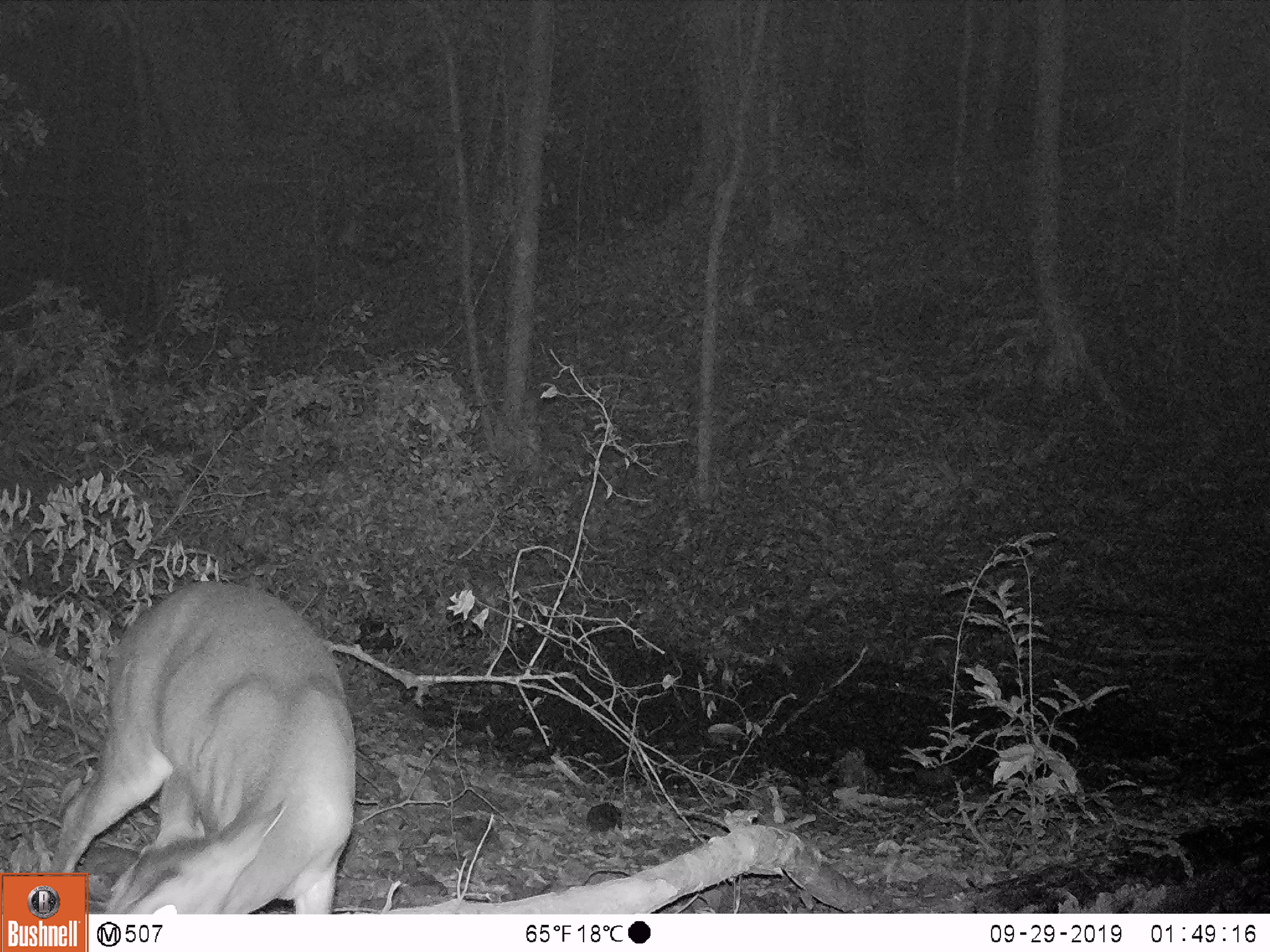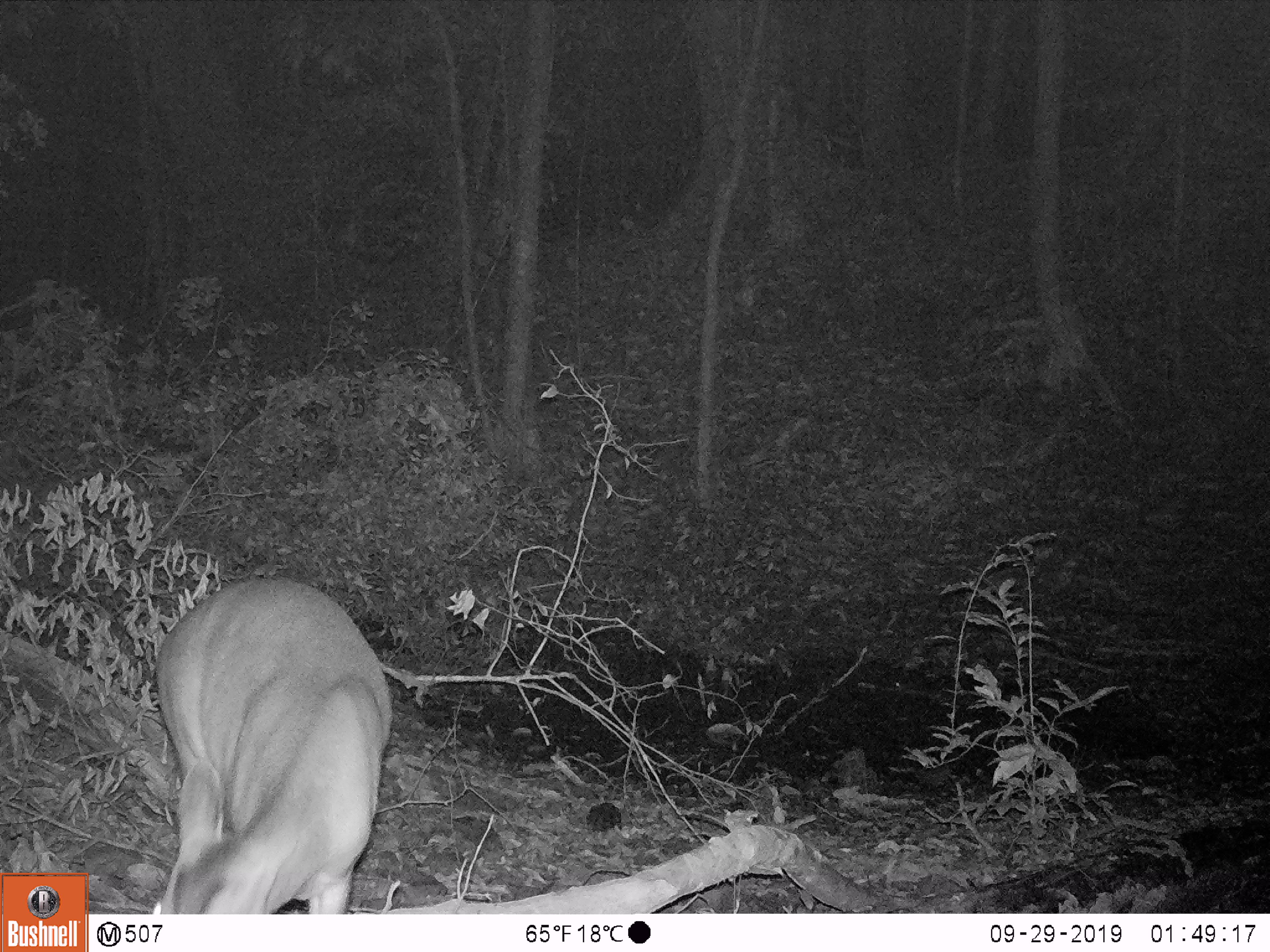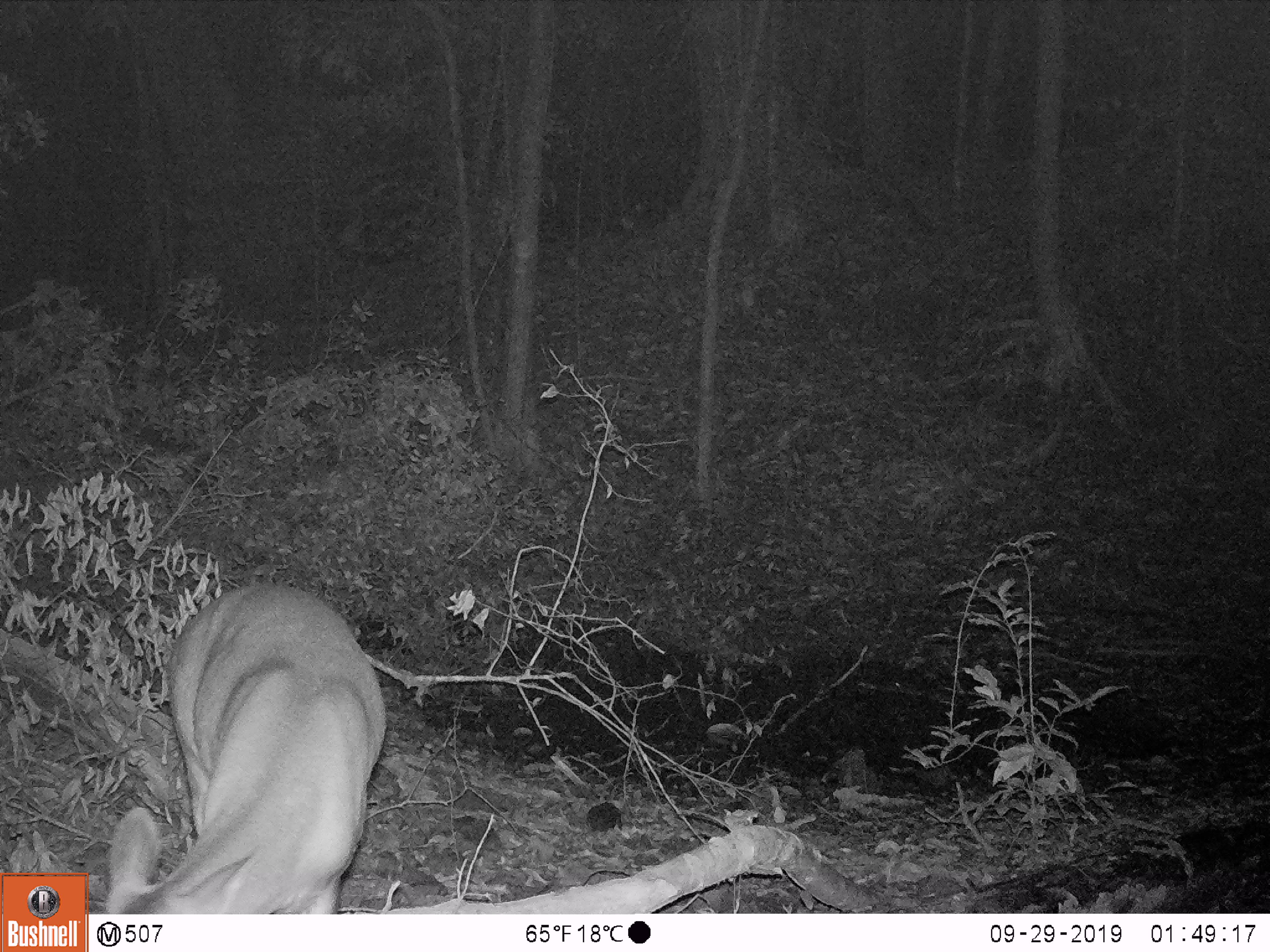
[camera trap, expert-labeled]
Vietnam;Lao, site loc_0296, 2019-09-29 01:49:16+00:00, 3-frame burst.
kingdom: Animalia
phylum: Chordata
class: Mammalia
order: Artiodactyla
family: Cervidae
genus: Muntiacus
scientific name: Muntiacus vuquangensis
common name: large-antlered muntjac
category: large antlered muntjac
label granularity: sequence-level